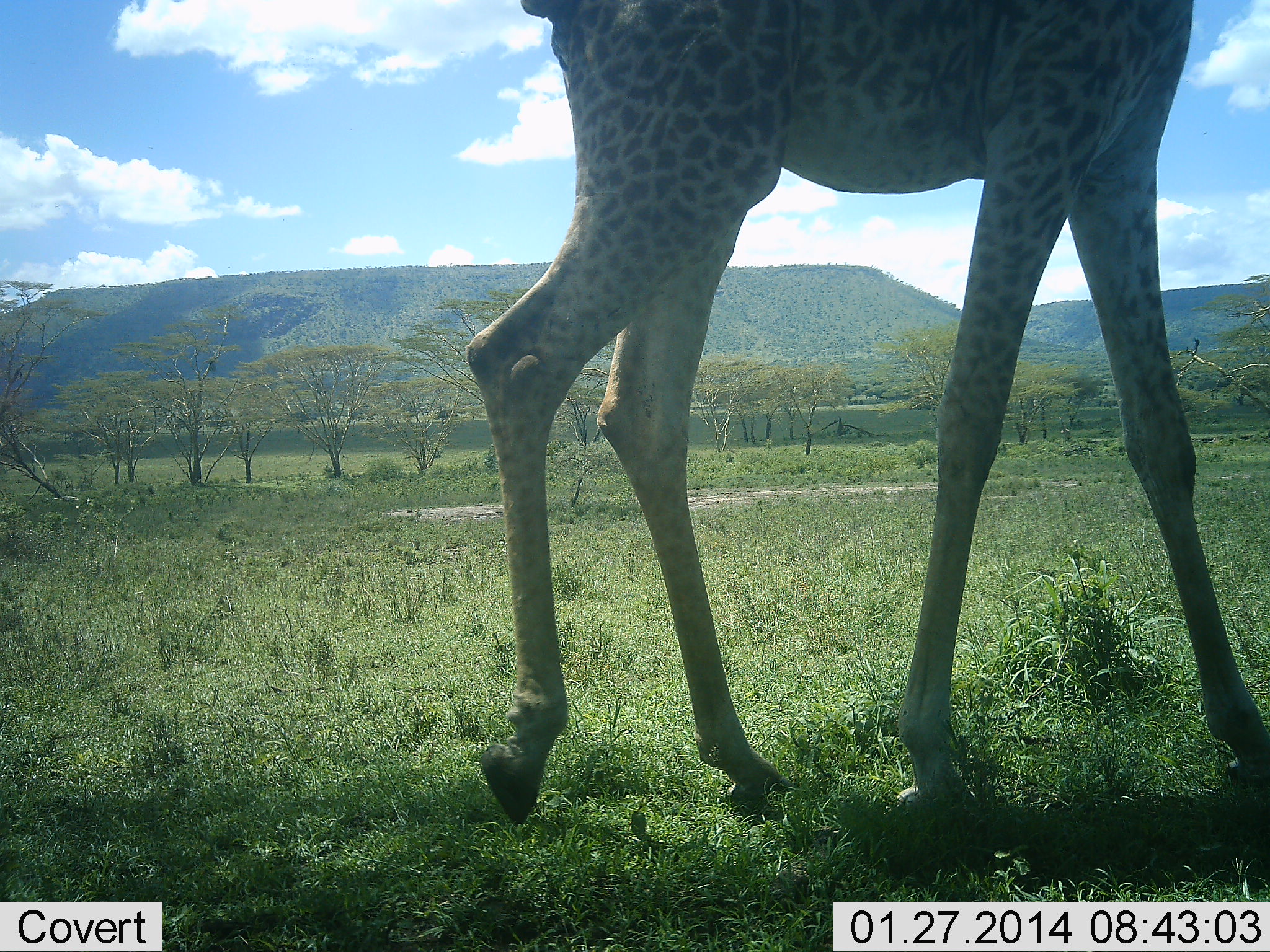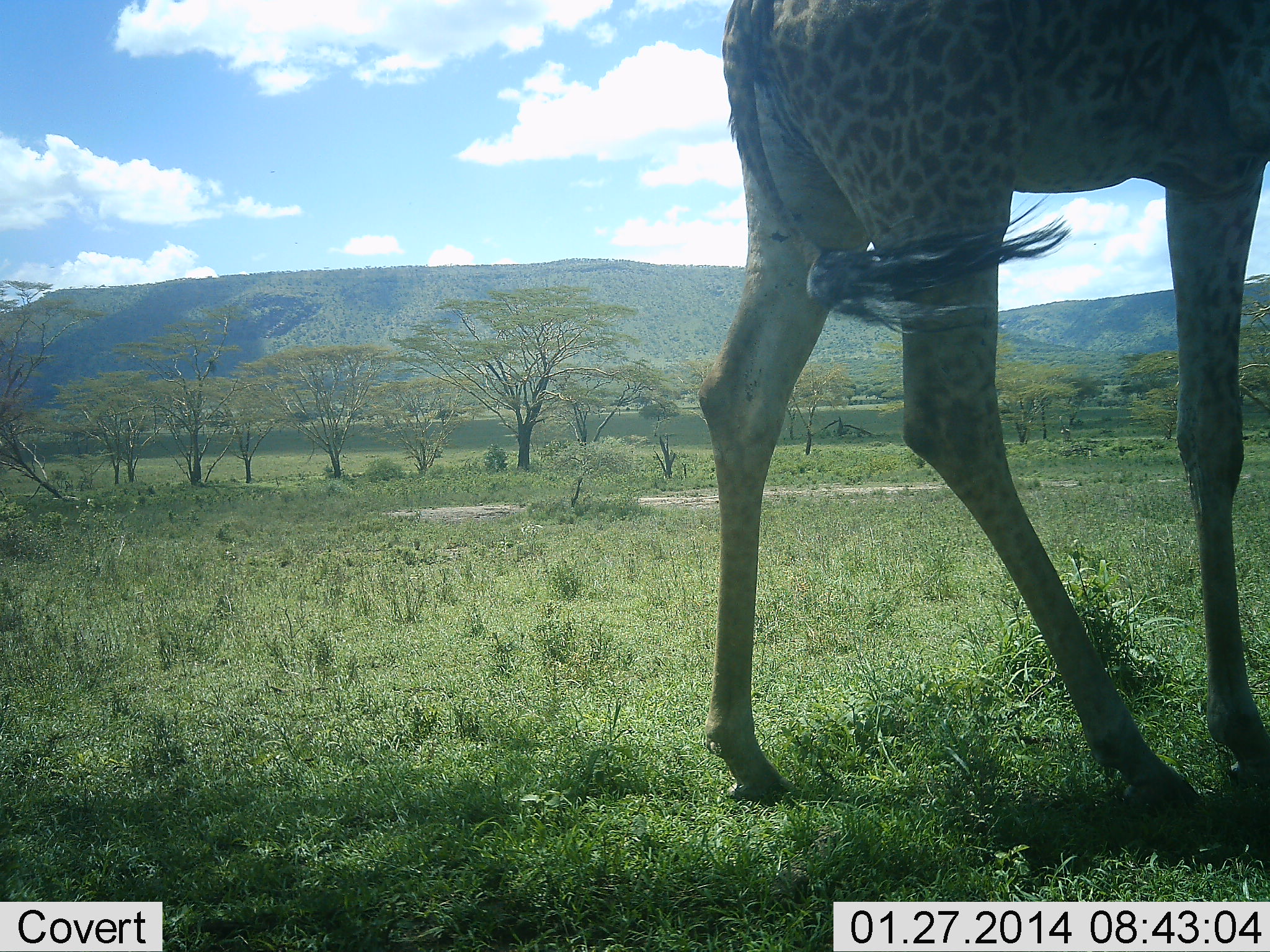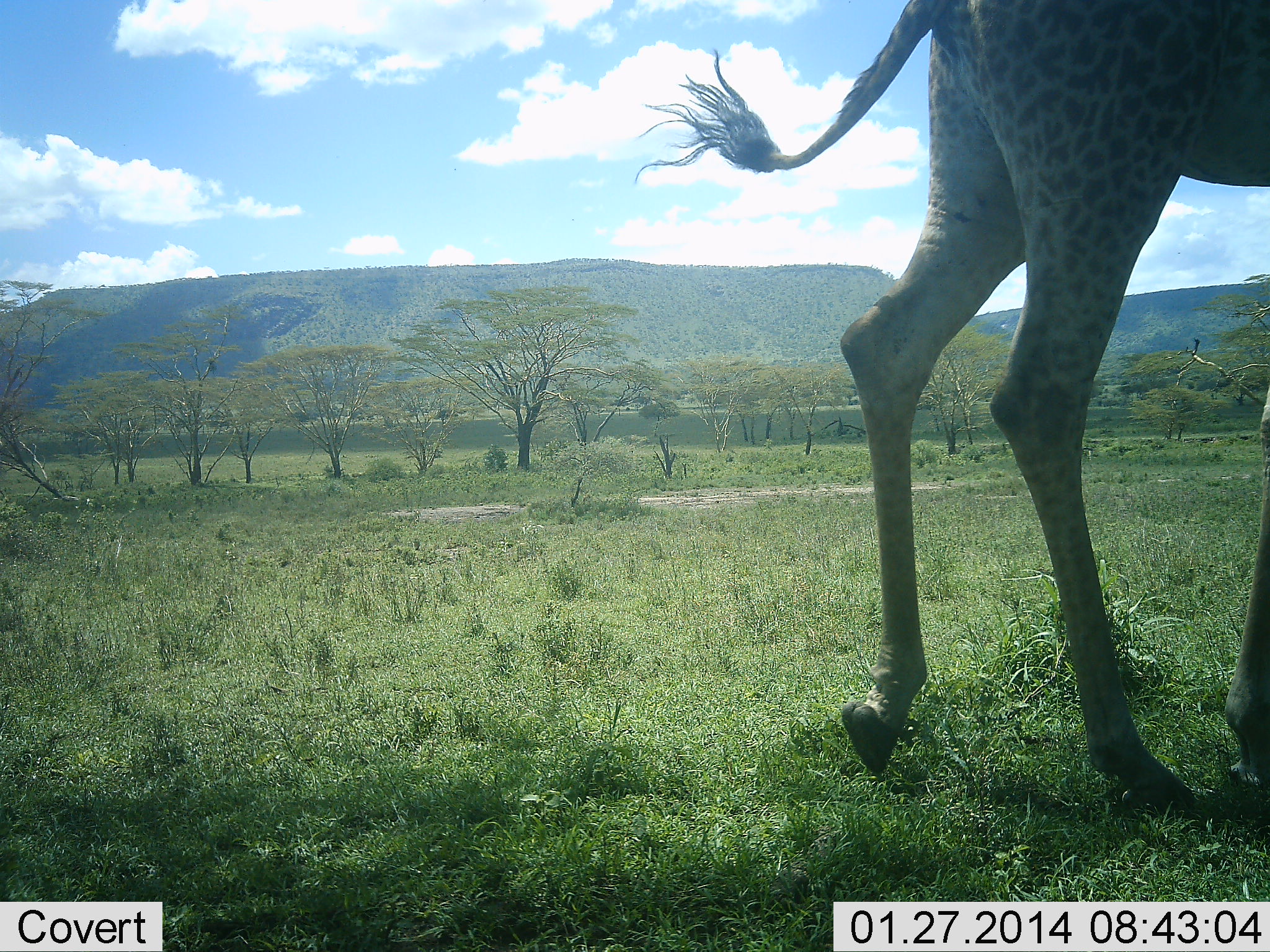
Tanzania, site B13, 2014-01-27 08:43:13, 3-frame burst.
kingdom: Animalia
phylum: Chordata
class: Mammalia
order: Artiodactyla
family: Giraffidae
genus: Giraffa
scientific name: Giraffa camelopardalis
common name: giraffe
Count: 1.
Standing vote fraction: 20%.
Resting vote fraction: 0%.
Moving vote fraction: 90%.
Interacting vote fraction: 0%.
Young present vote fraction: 0%.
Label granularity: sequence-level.